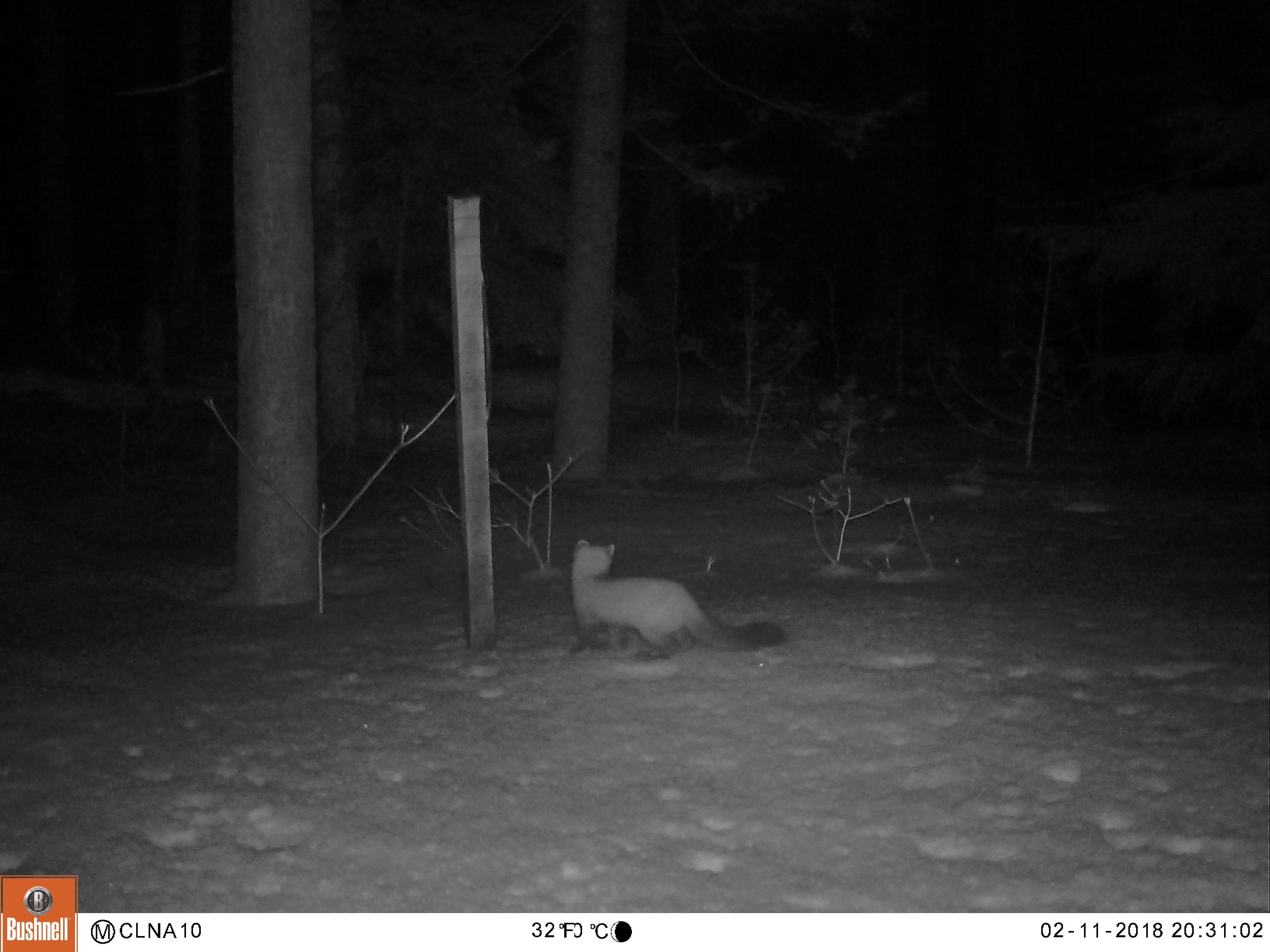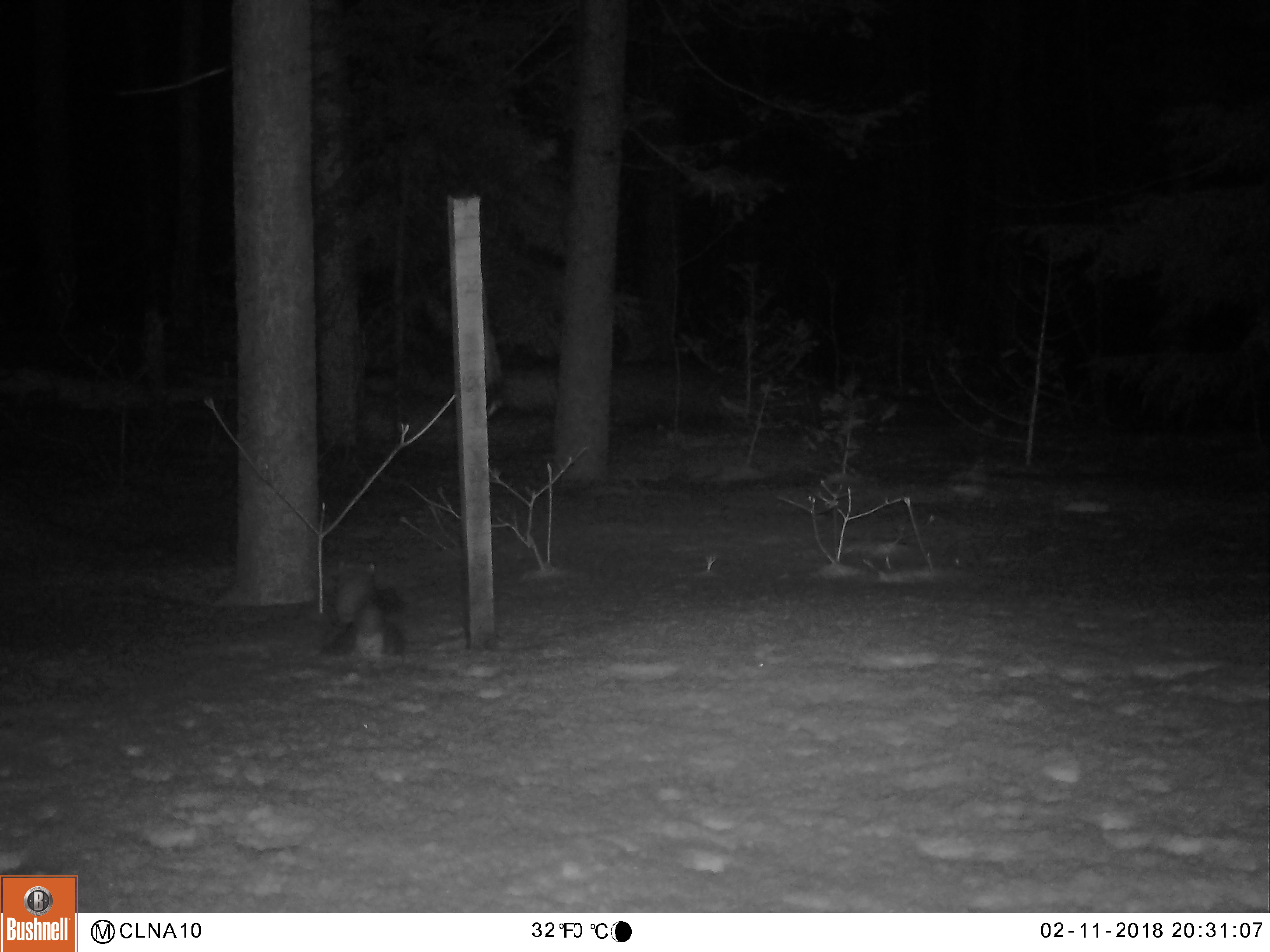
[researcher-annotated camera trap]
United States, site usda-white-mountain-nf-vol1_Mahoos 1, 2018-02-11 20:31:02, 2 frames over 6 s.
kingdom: Animalia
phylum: Chordata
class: Mammalia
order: Carnivora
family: Mustelidae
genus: Martes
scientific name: Martes americana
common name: american marten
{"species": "american marten (Martes americana)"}